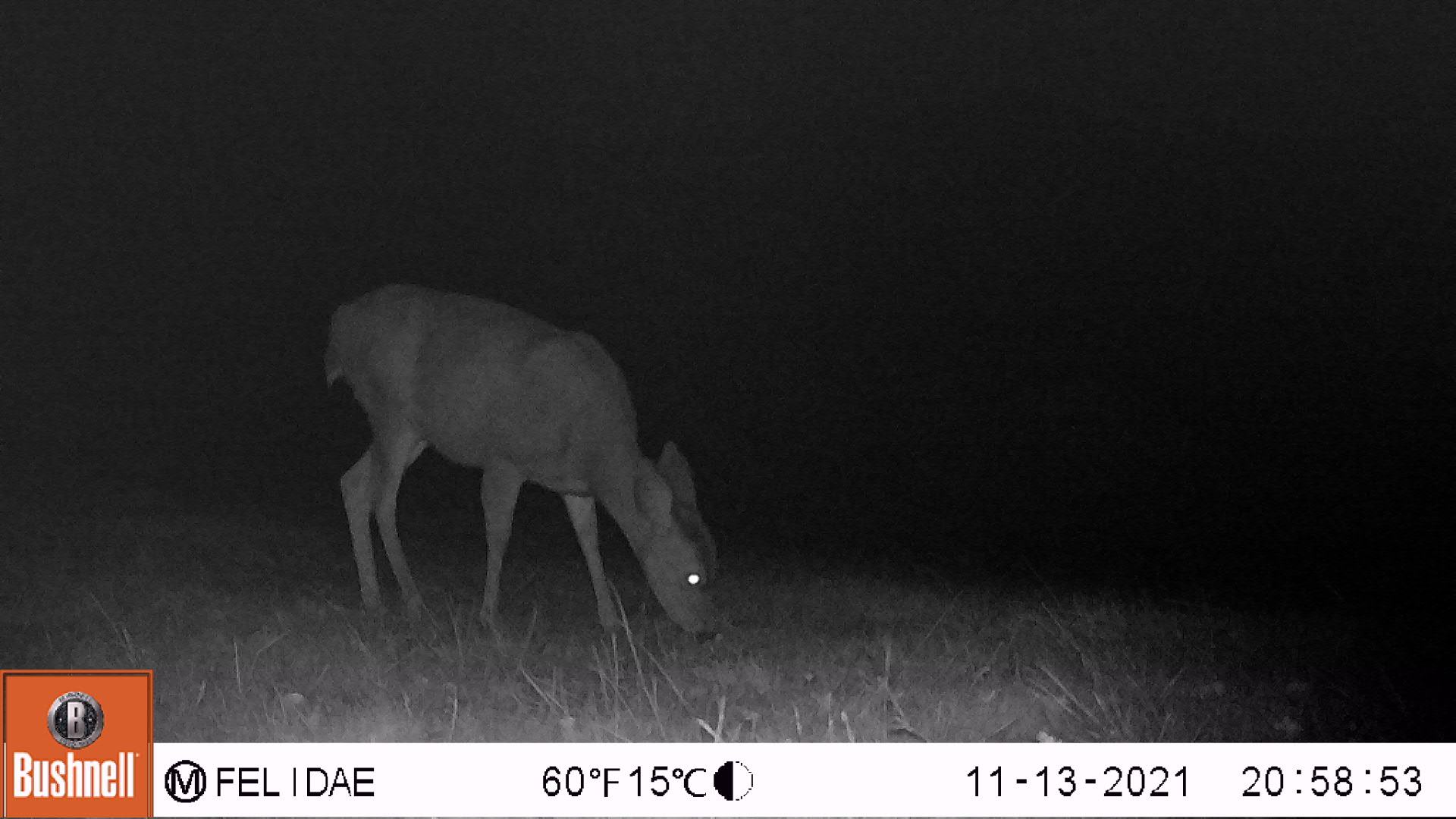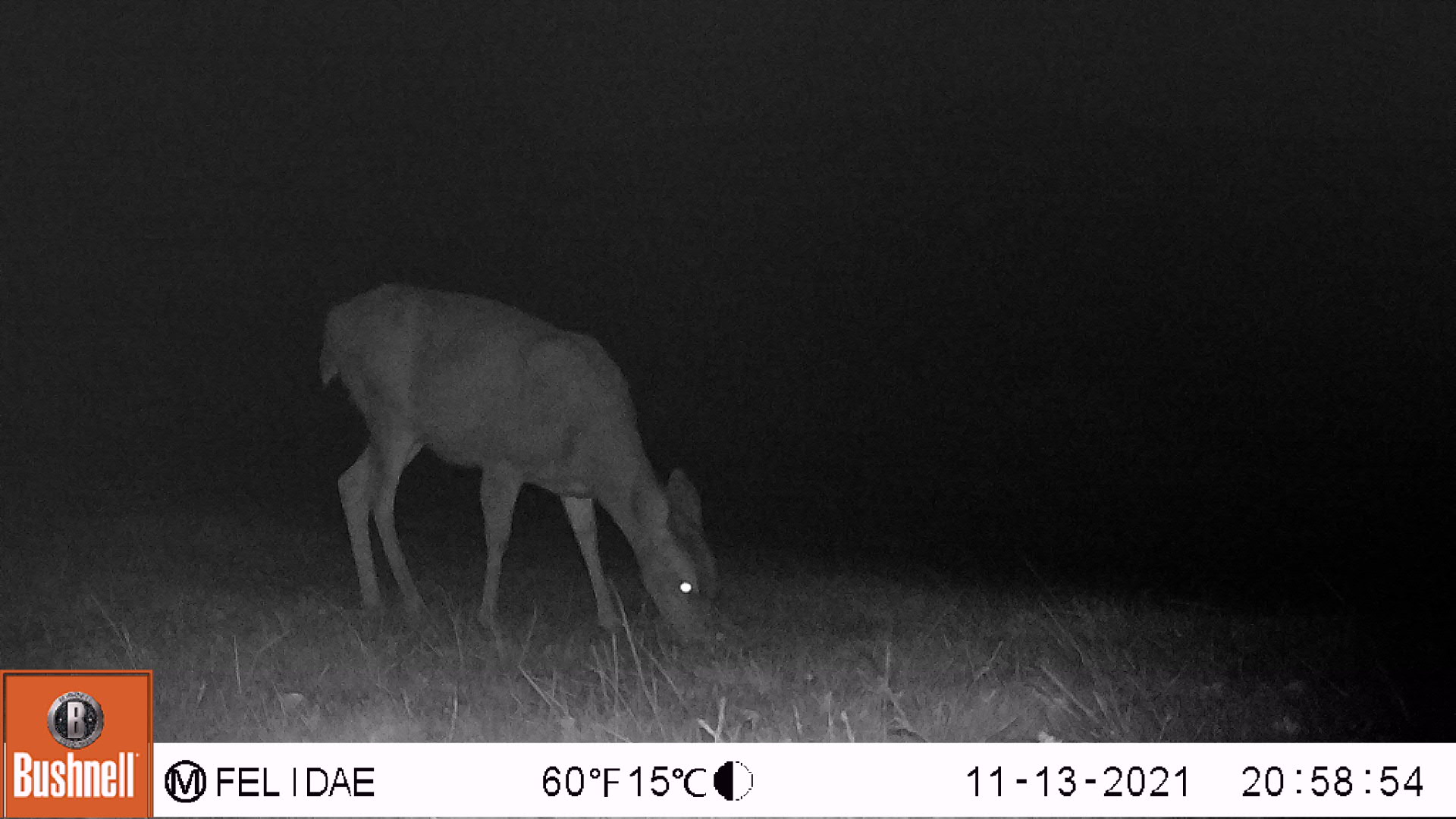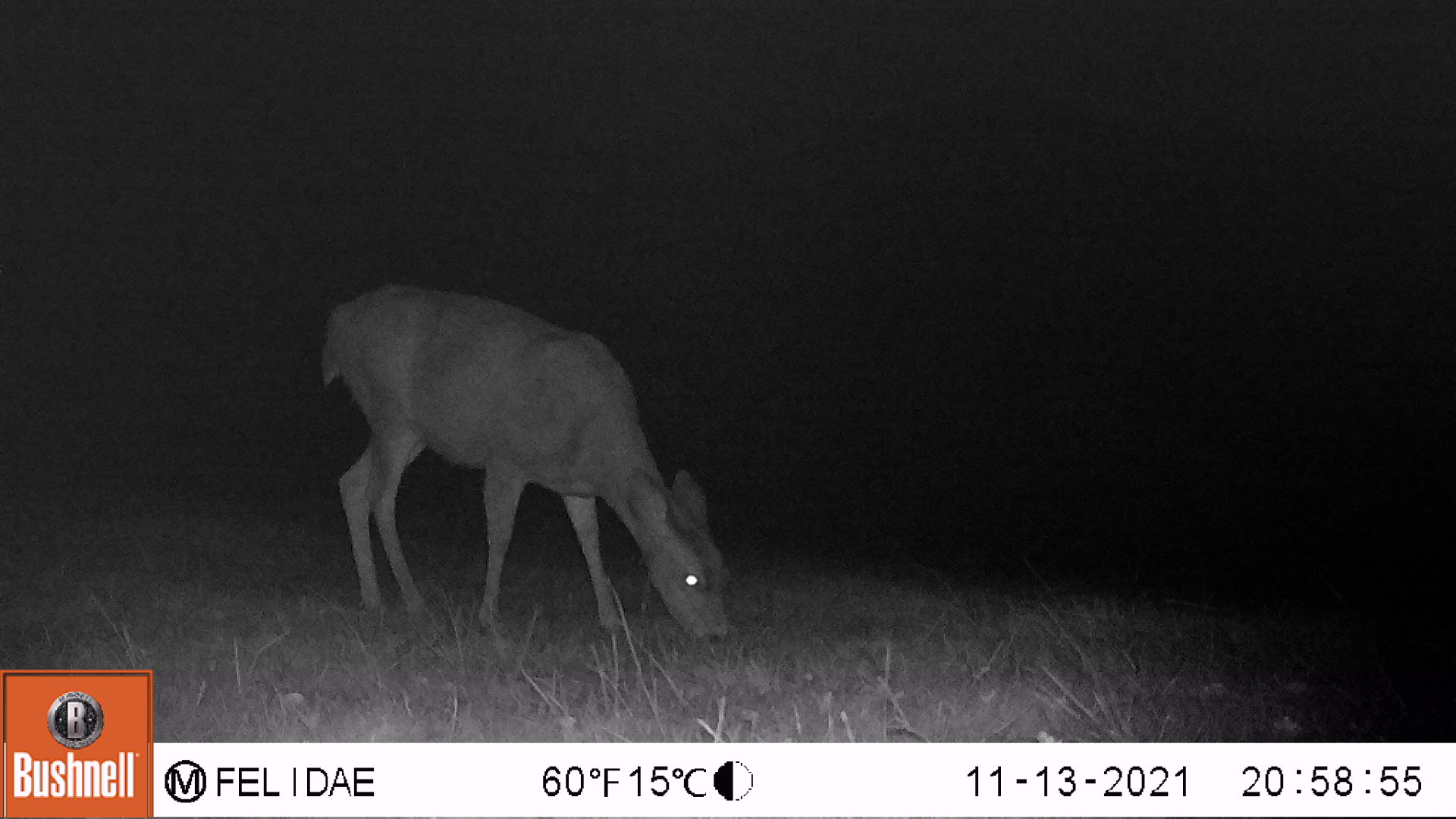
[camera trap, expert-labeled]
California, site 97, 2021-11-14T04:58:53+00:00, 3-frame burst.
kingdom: Animalia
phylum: Chordata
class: Mammalia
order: Artiodactyla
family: Cervidae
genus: Odocoileus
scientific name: Odocoileus hemionus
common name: mule deer